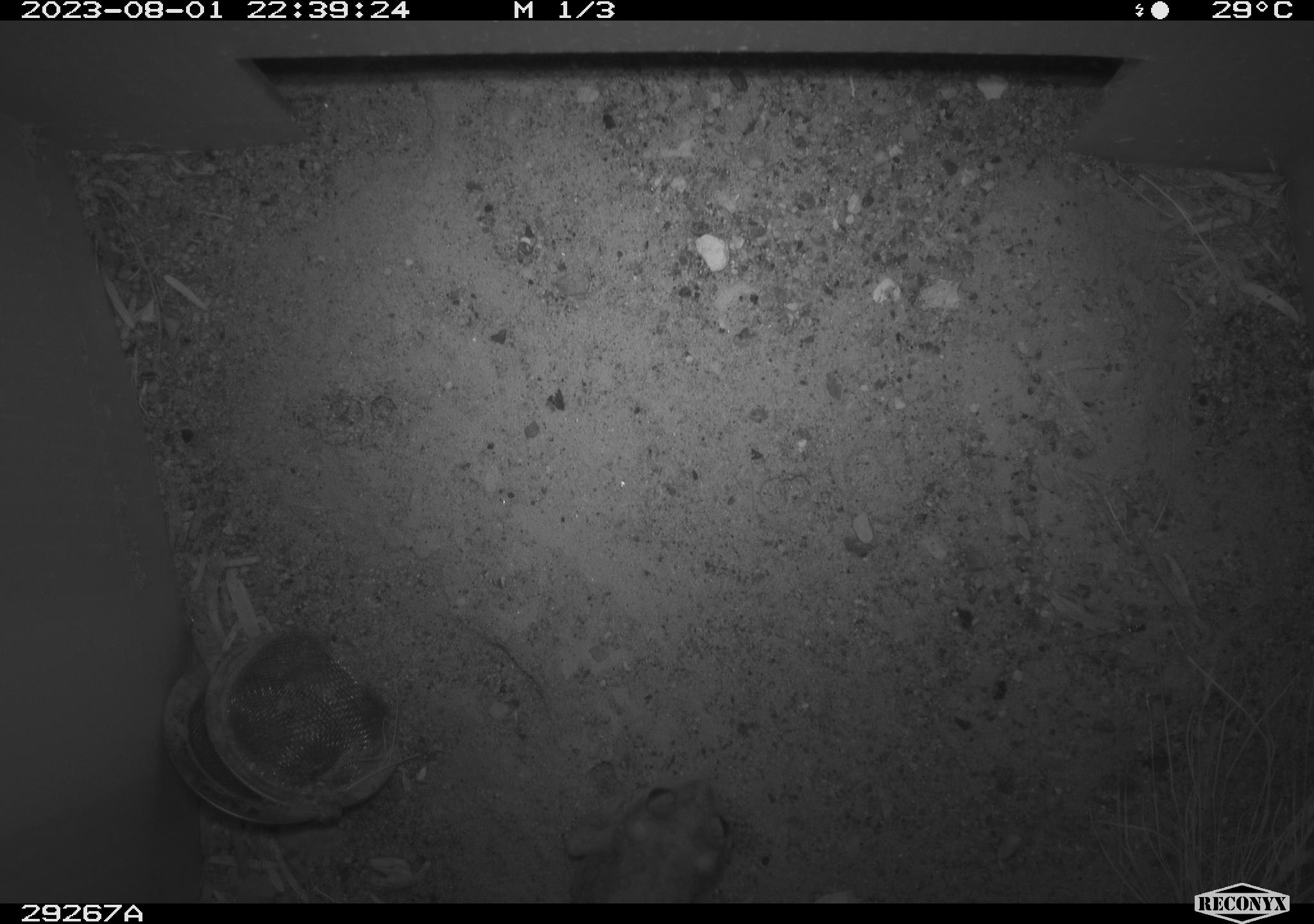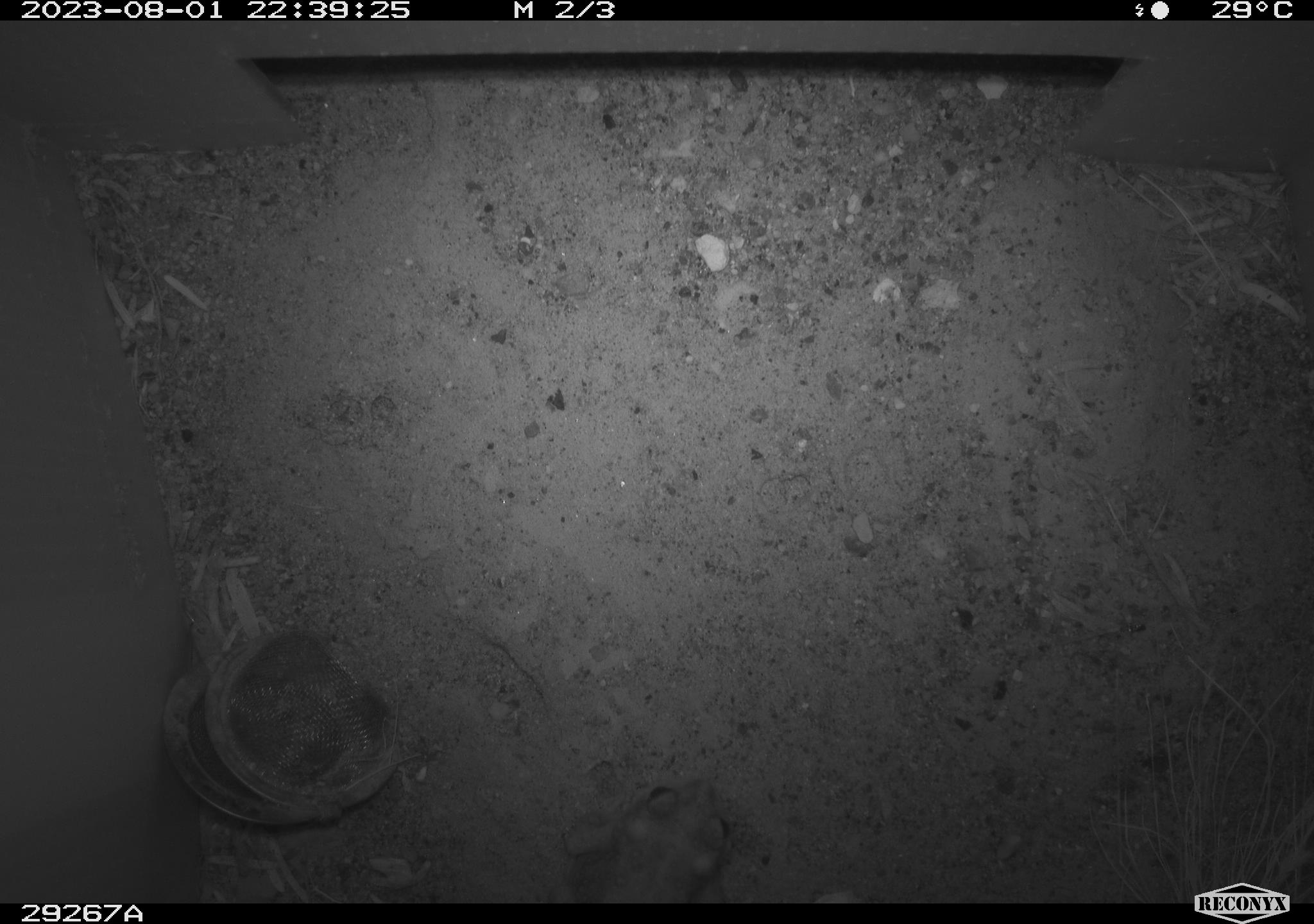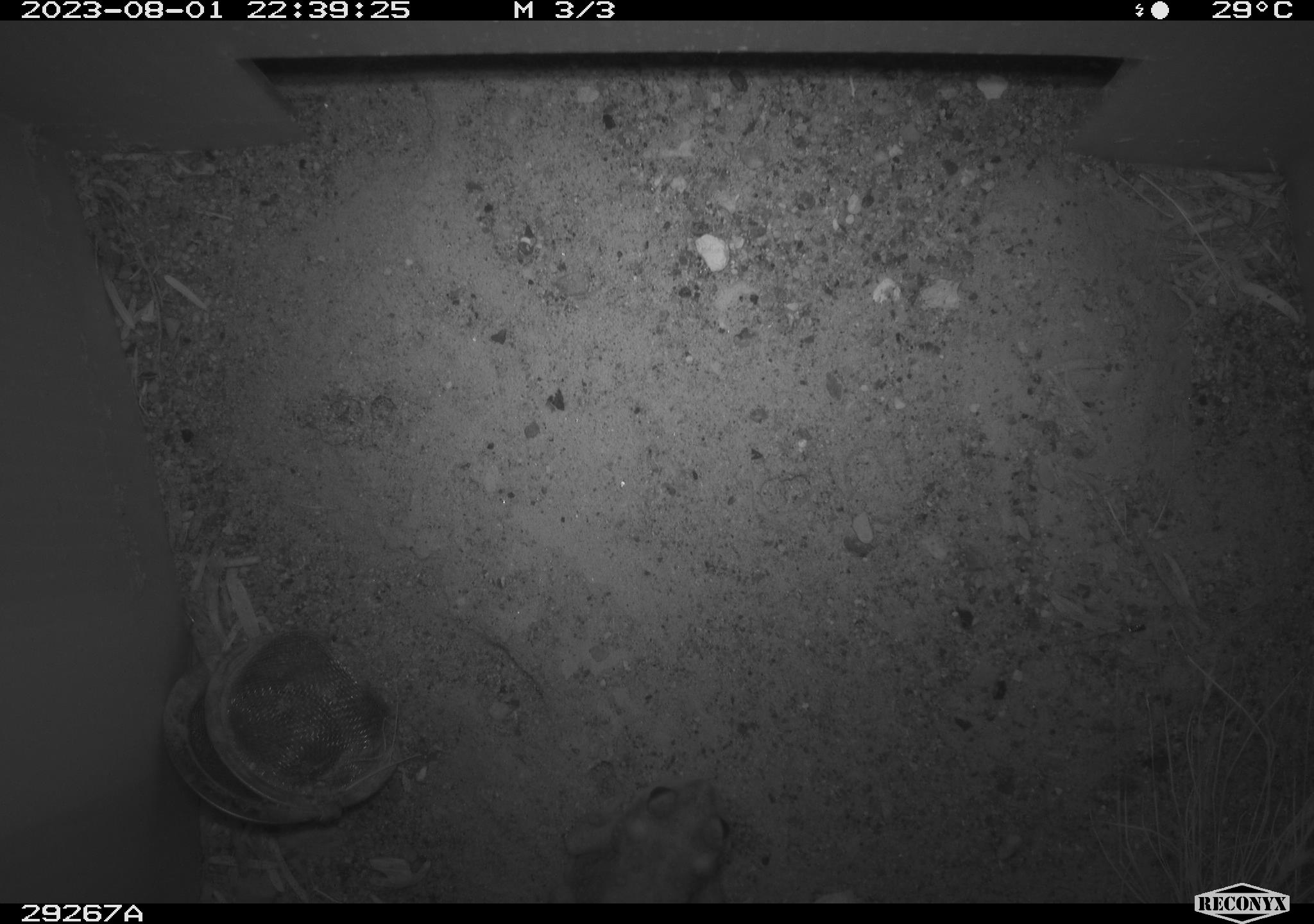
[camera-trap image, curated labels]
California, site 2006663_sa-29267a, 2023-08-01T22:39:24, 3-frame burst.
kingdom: Animalia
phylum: Chordata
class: Amphibia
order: Anura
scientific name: Anura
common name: frogs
Frogs (Anura).